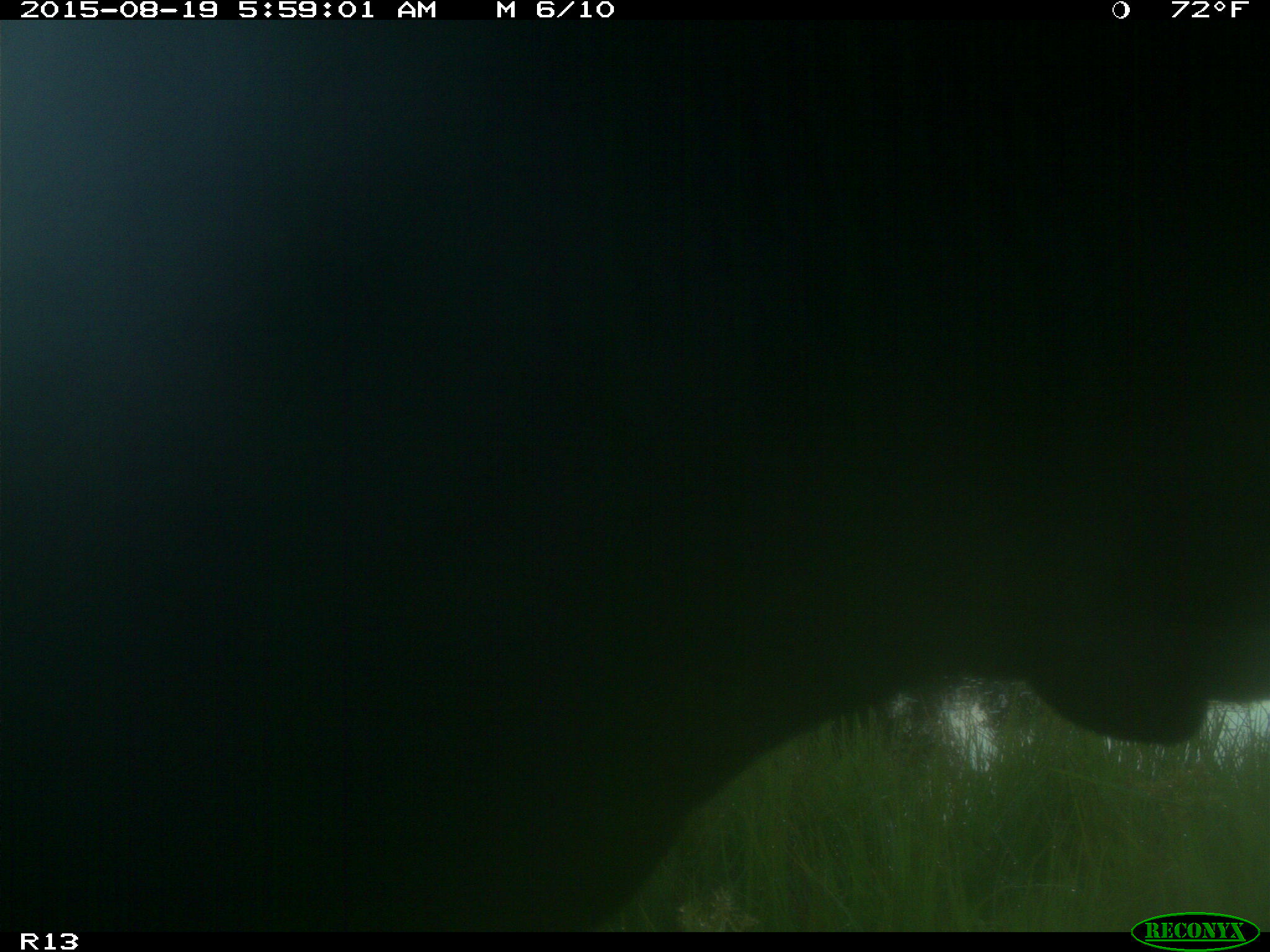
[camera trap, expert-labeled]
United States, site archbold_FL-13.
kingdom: Animalia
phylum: Chordata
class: Mammalia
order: Artiodactyla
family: Bovidae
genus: Bos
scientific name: Bos taurus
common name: domestic cow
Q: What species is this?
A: Bos taurus (domestic cow).